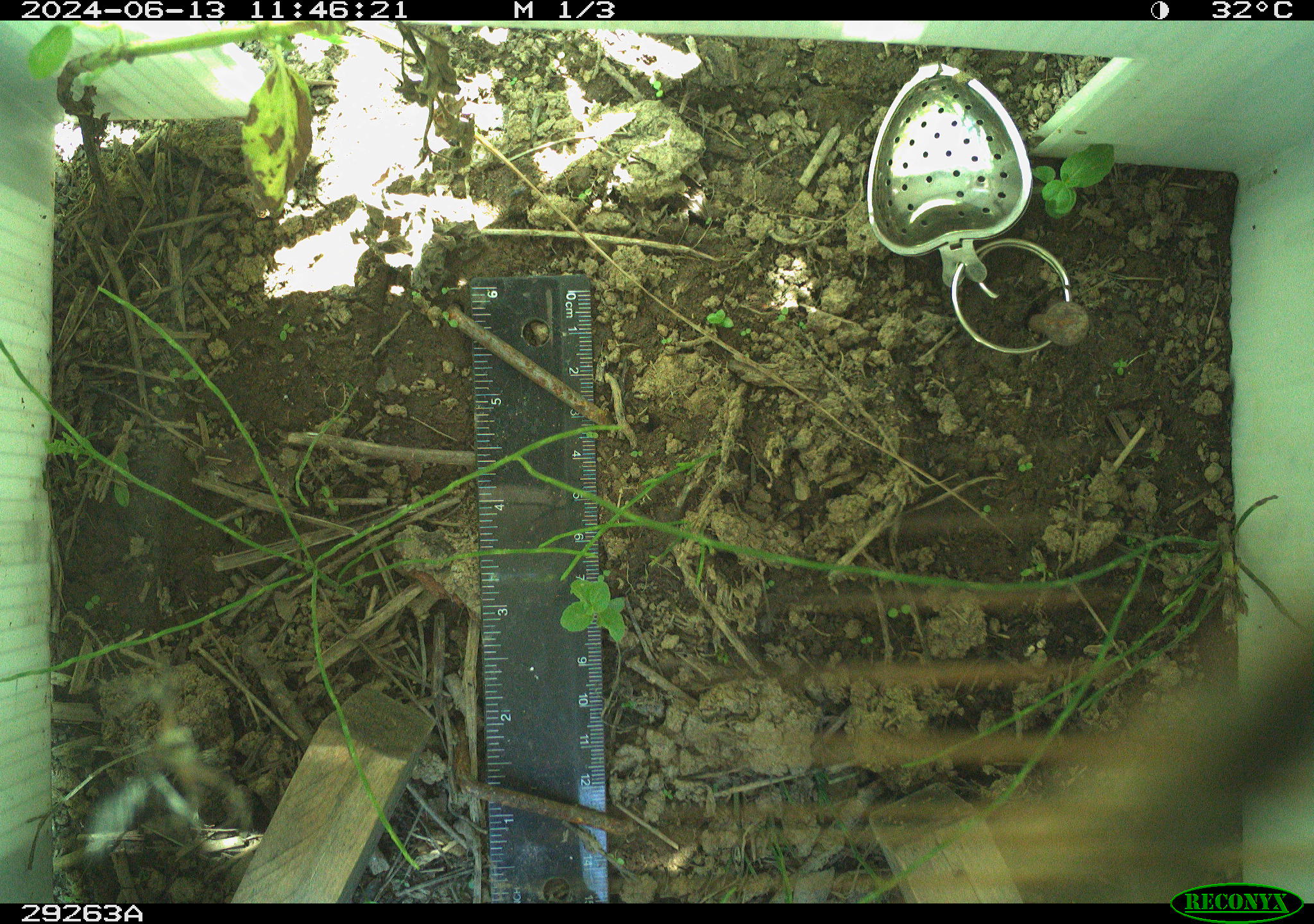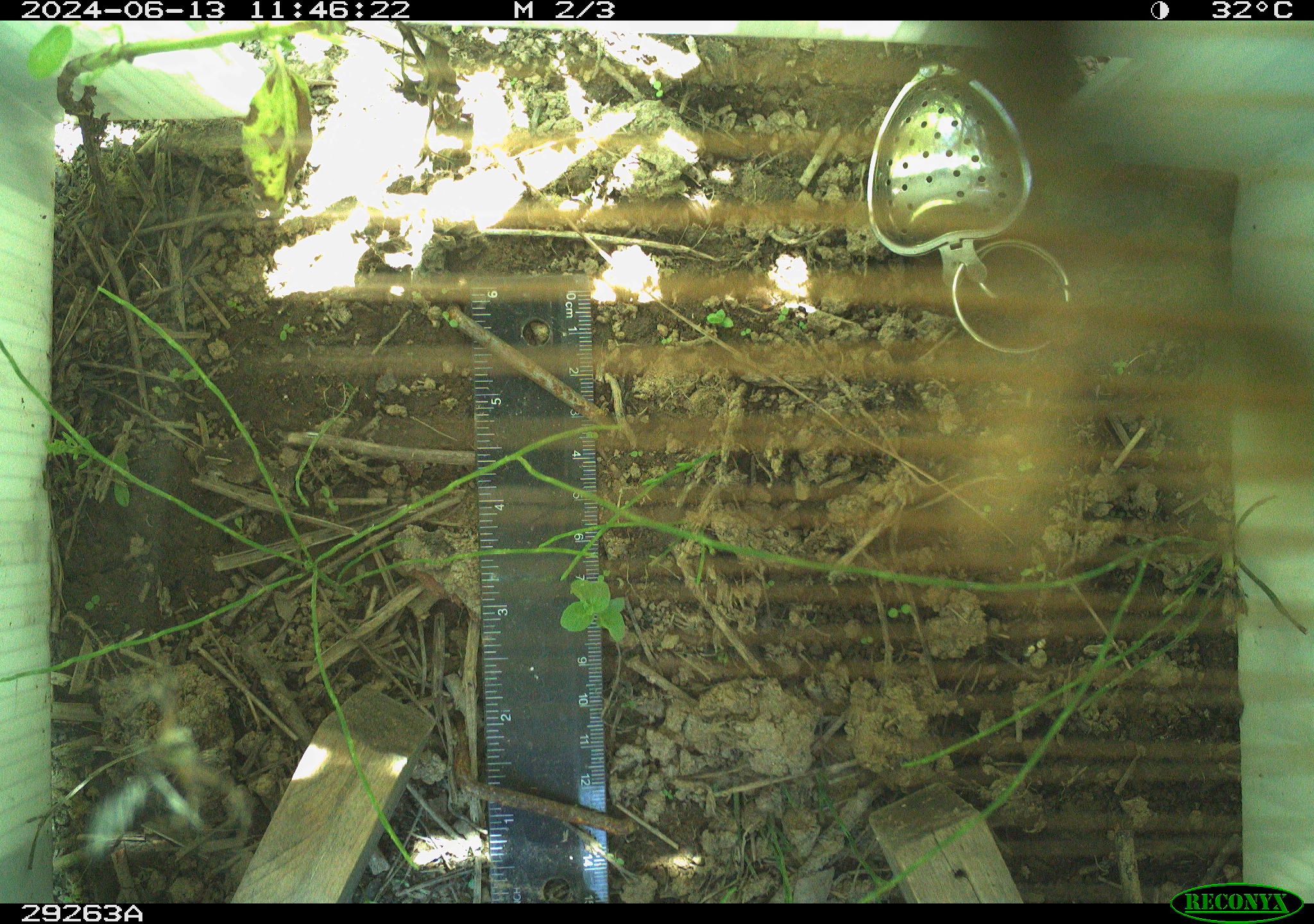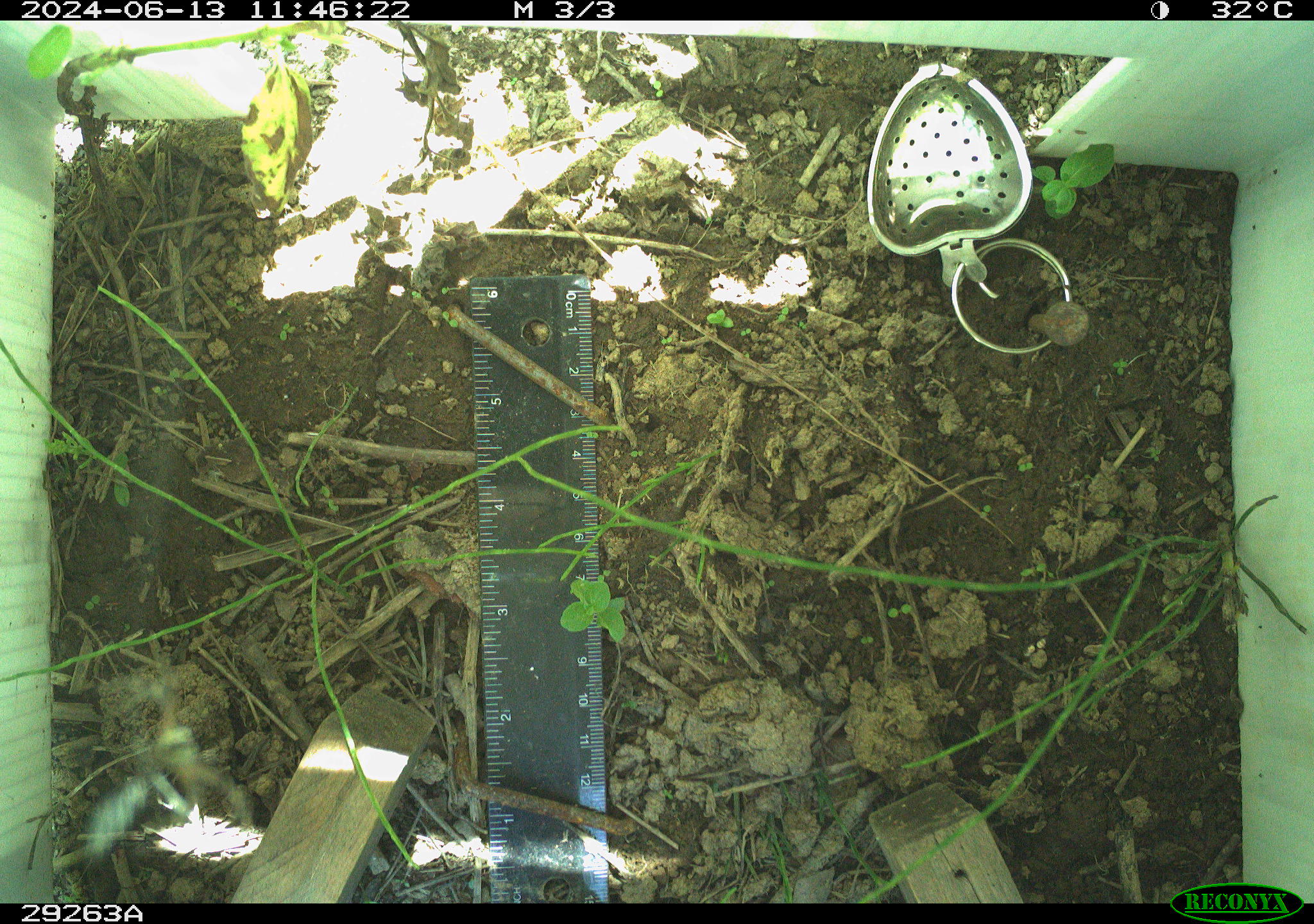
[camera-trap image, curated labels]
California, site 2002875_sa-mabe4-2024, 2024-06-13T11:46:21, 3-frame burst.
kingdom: Animalia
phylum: Arthropoda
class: Insecta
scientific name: Insecta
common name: insect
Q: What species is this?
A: Insect (Insecta).